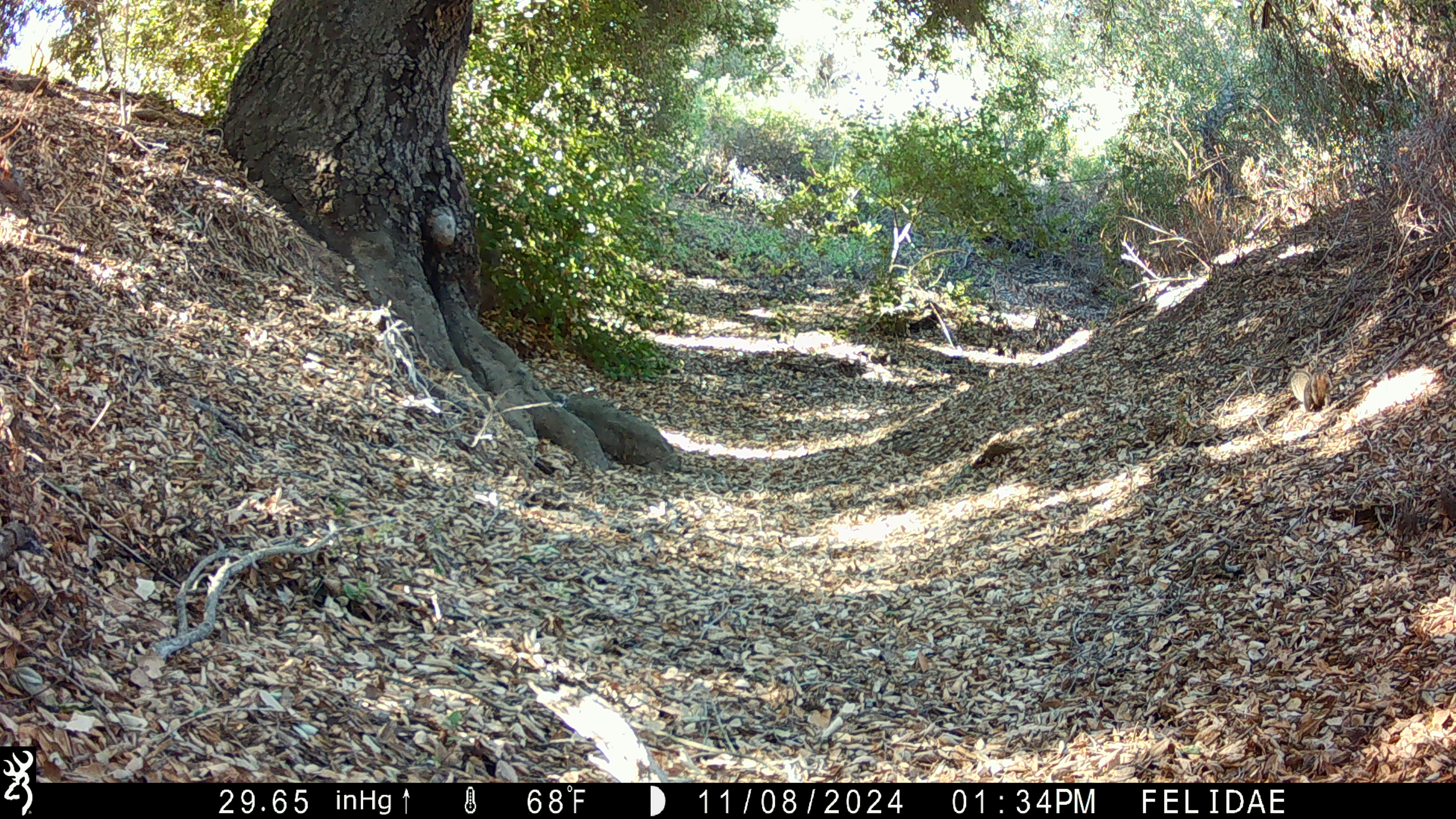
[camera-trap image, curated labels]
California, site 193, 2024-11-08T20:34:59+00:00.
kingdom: Animalia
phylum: Chordata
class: Mammalia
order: Rodentia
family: Sciuridae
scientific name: Sciuridae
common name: squirrel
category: unknown squirrel